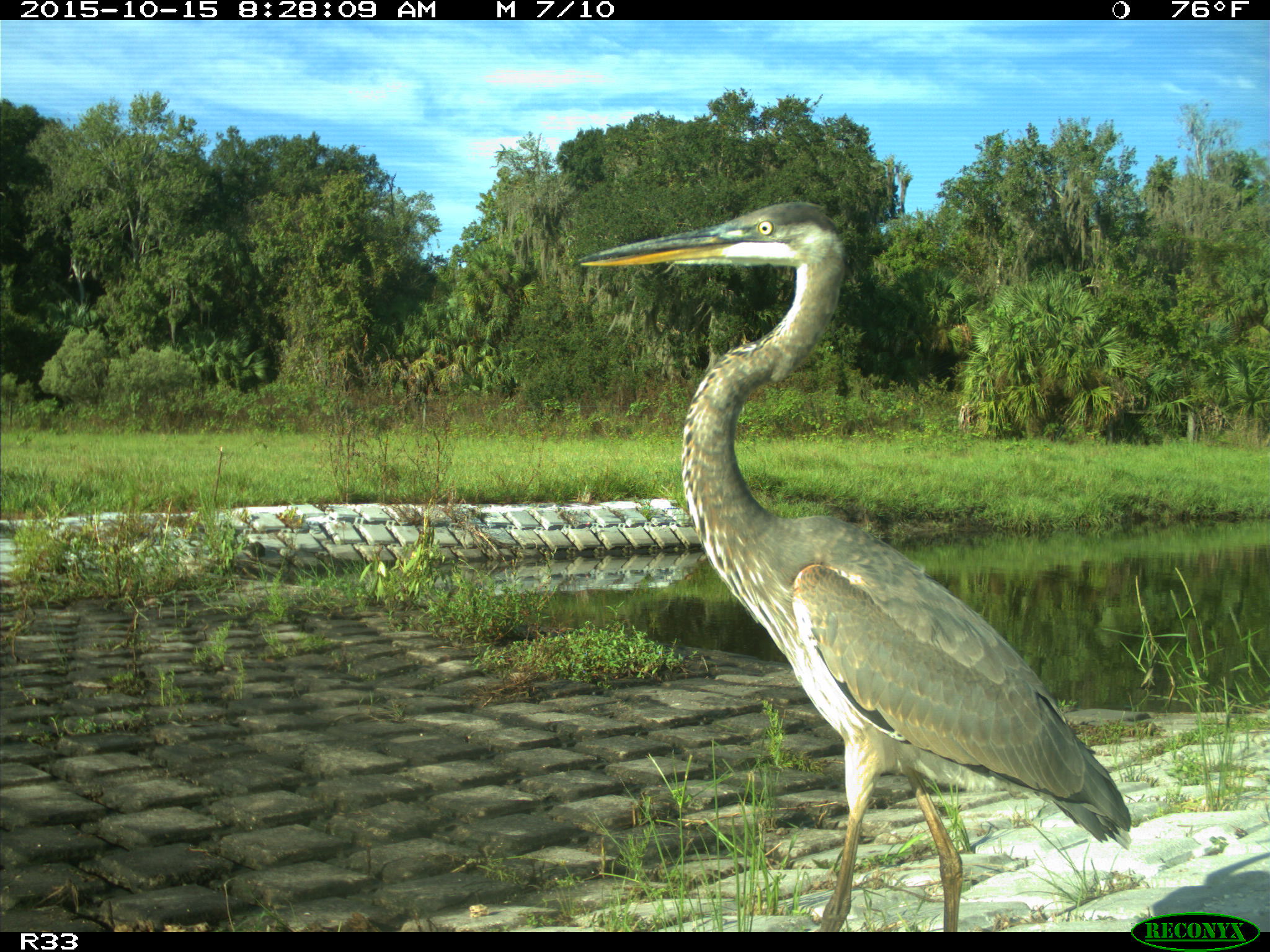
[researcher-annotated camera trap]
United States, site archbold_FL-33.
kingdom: Animalia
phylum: Chordata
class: Aves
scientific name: Aves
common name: birds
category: unidentified bird